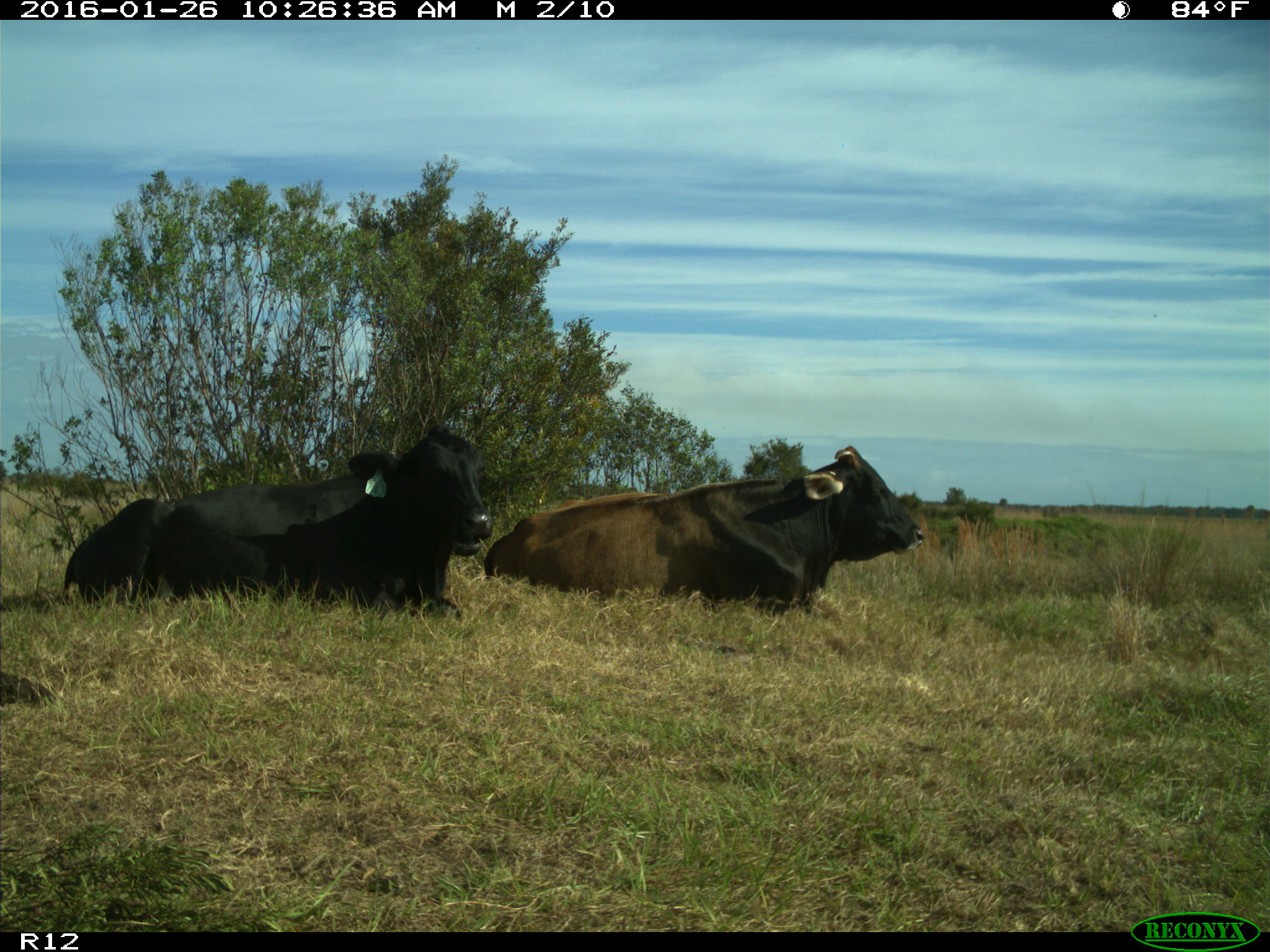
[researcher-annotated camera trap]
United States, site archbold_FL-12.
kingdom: Animalia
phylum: Chordata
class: Mammalia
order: Artiodactyla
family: Bovidae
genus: Bos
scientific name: Bos taurus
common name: domestic cow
Bos taurus (domestic cow).